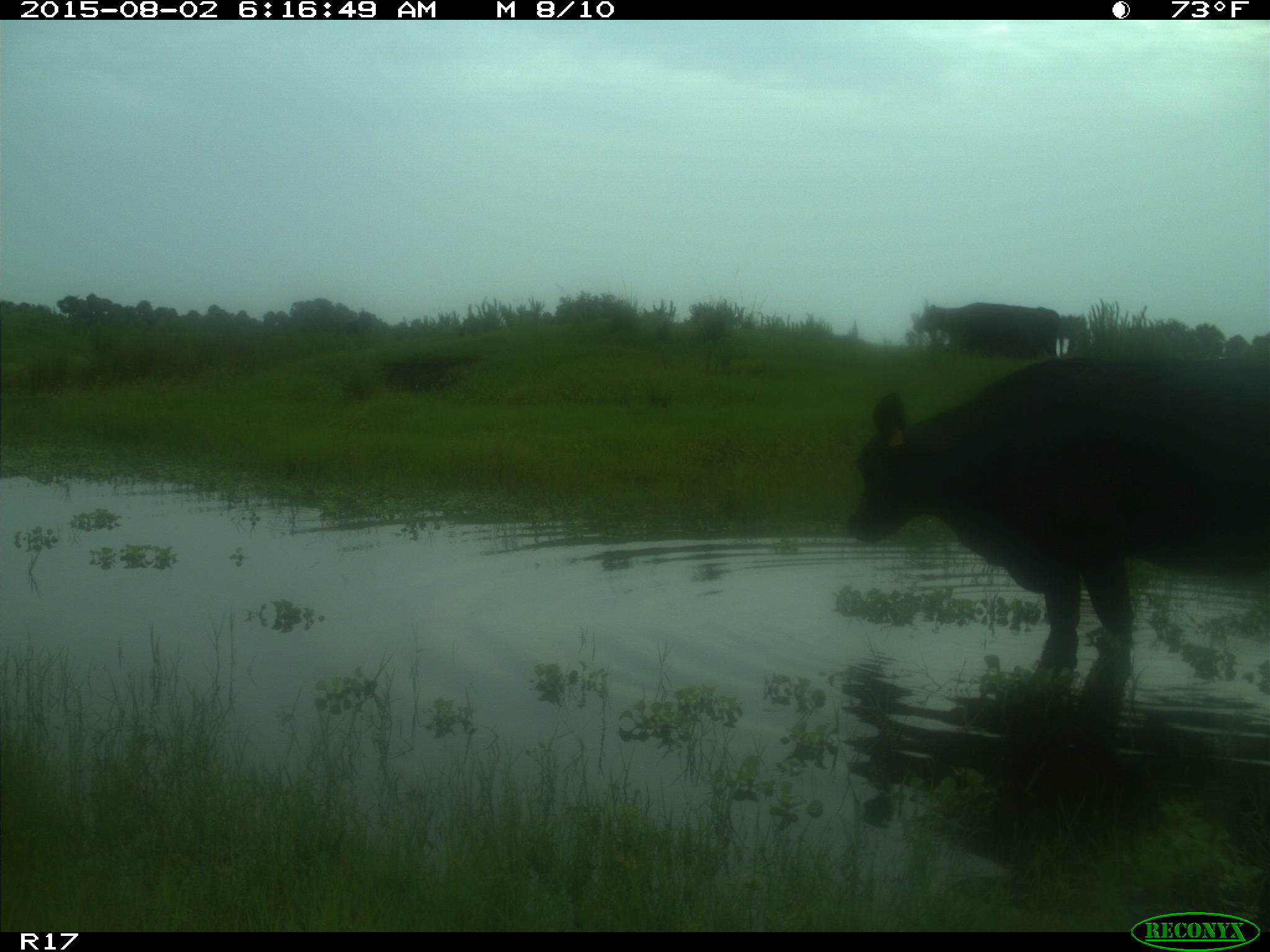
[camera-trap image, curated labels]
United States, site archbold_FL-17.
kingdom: Animalia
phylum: Chordata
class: Mammalia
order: Artiodactyla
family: Bovidae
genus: Bos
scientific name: Bos taurus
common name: domestic cow